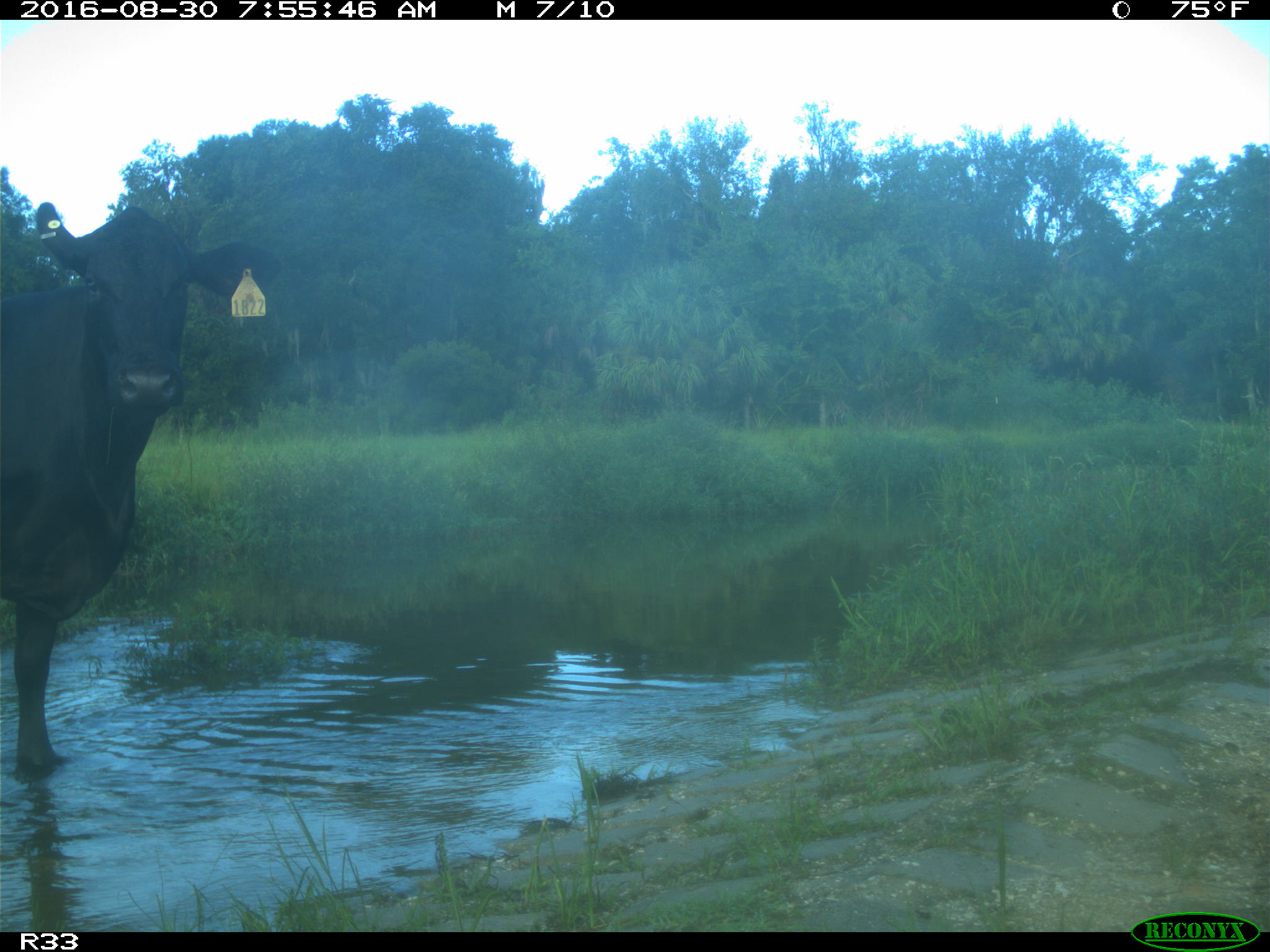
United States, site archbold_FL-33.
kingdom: Animalia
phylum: Chordata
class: Mammalia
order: Artiodactyla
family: Bovidae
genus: Bos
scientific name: Bos taurus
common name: domestic cow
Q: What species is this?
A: Bos taurus (domestic cow).